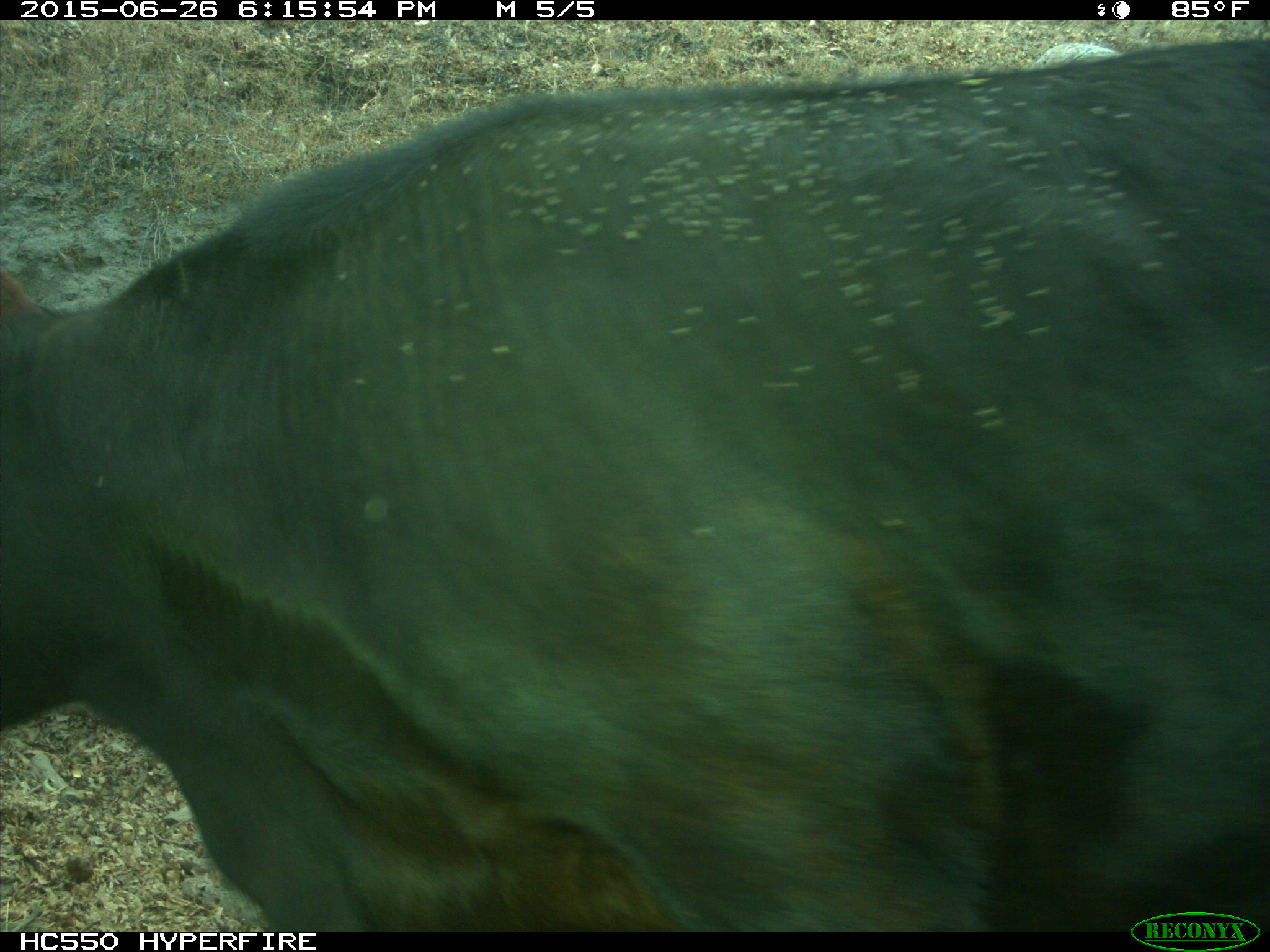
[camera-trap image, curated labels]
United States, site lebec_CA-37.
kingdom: Animalia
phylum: Chordata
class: Mammalia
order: Artiodactyla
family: Bovidae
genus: Bos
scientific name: Bos taurus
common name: domestic cow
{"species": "Bos taurus (domestic cow)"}